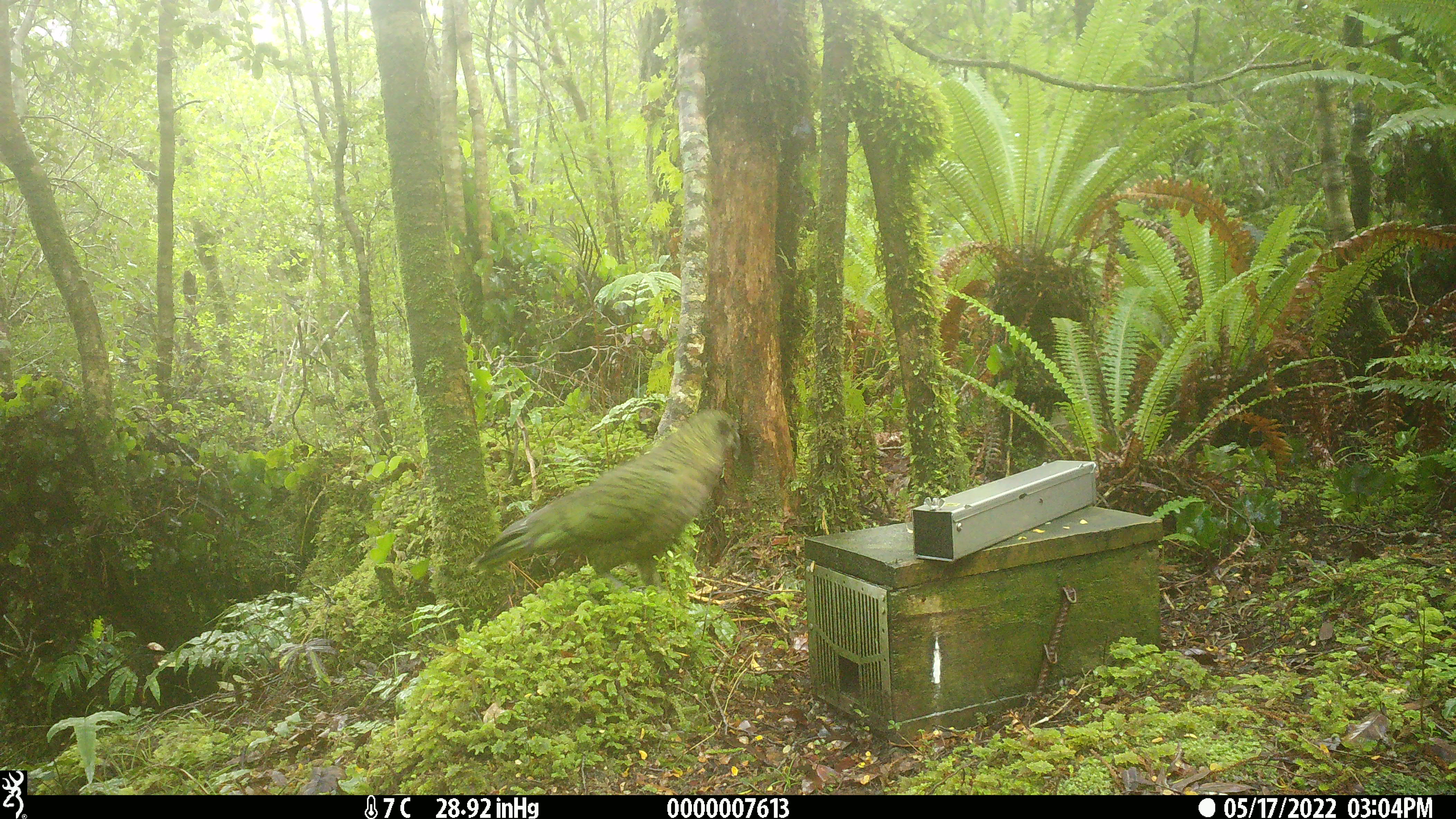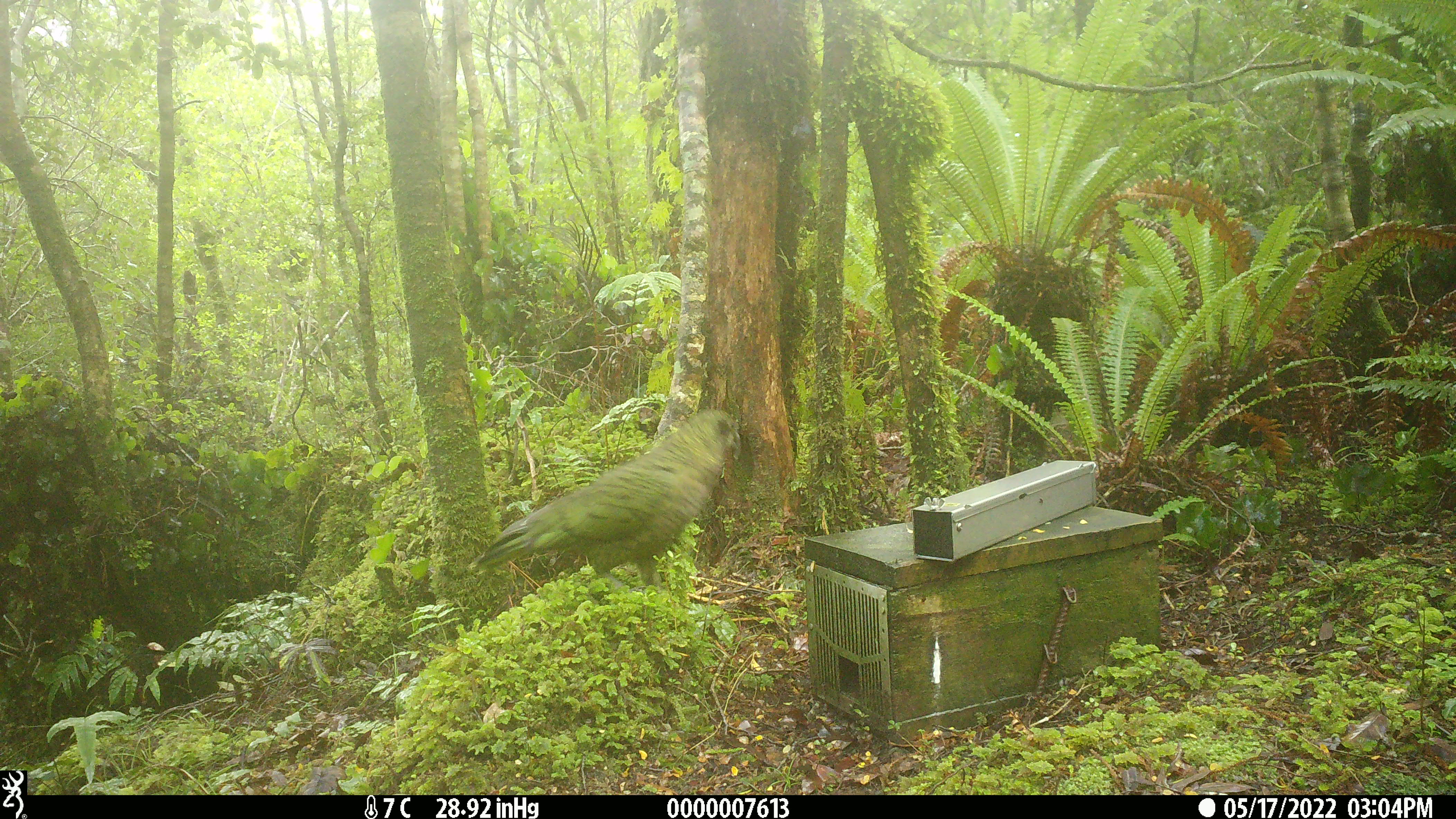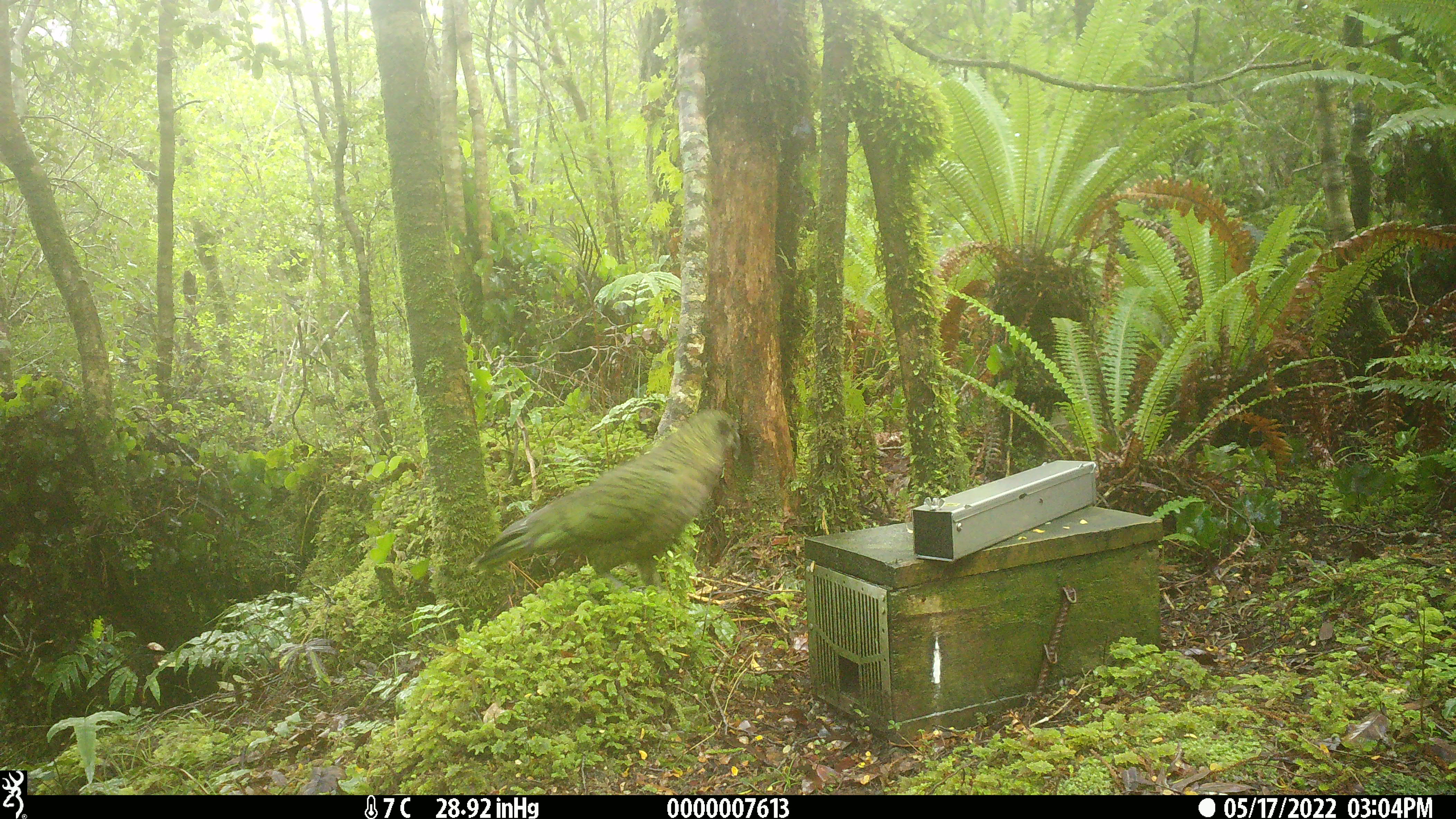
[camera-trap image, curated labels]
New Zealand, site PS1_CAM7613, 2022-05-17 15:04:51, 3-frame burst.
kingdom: Animalia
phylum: Chordata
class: Aves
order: Psittaciformes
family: Strigopidae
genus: Nestor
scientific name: Nestor notabilis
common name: kea